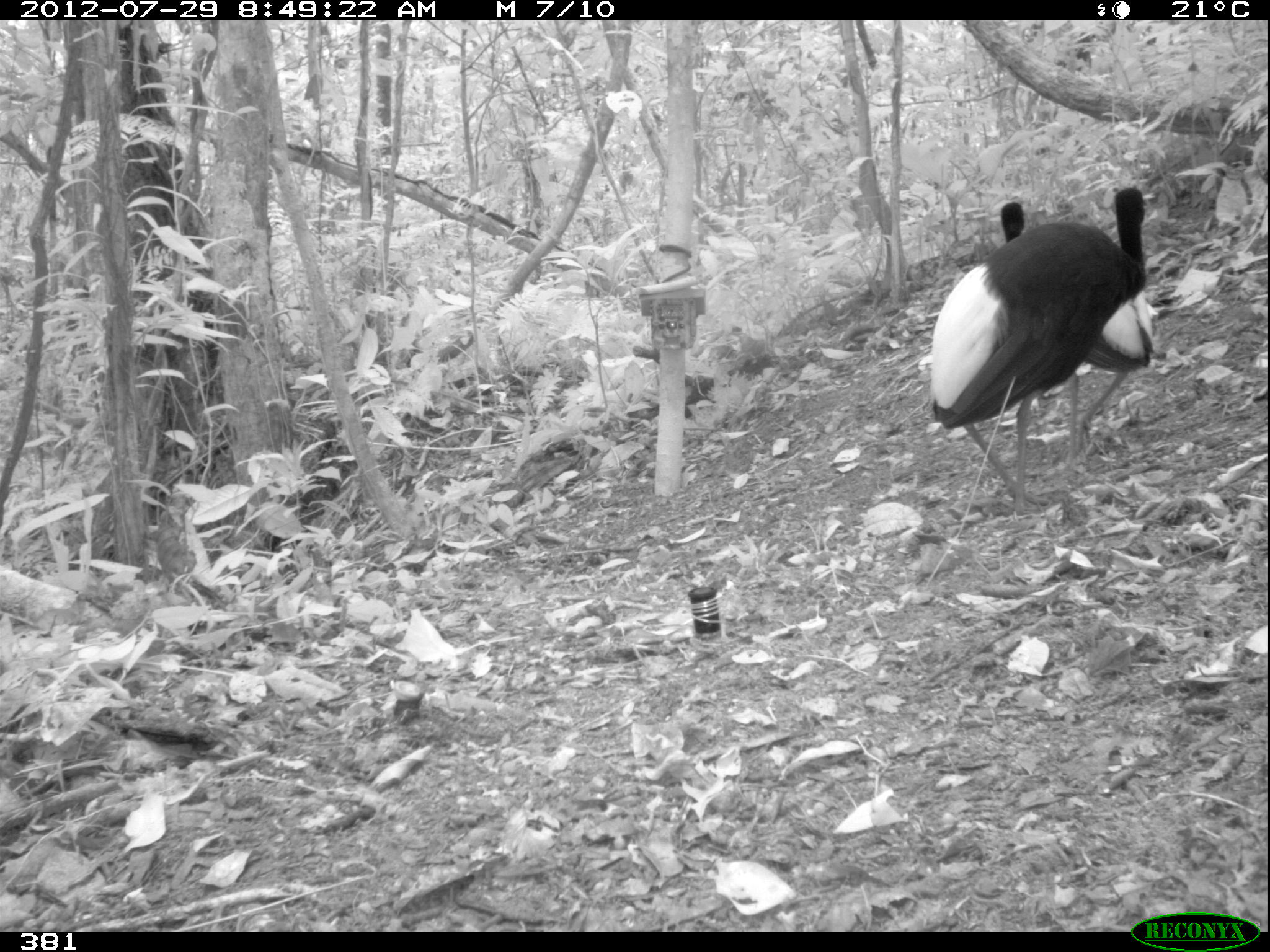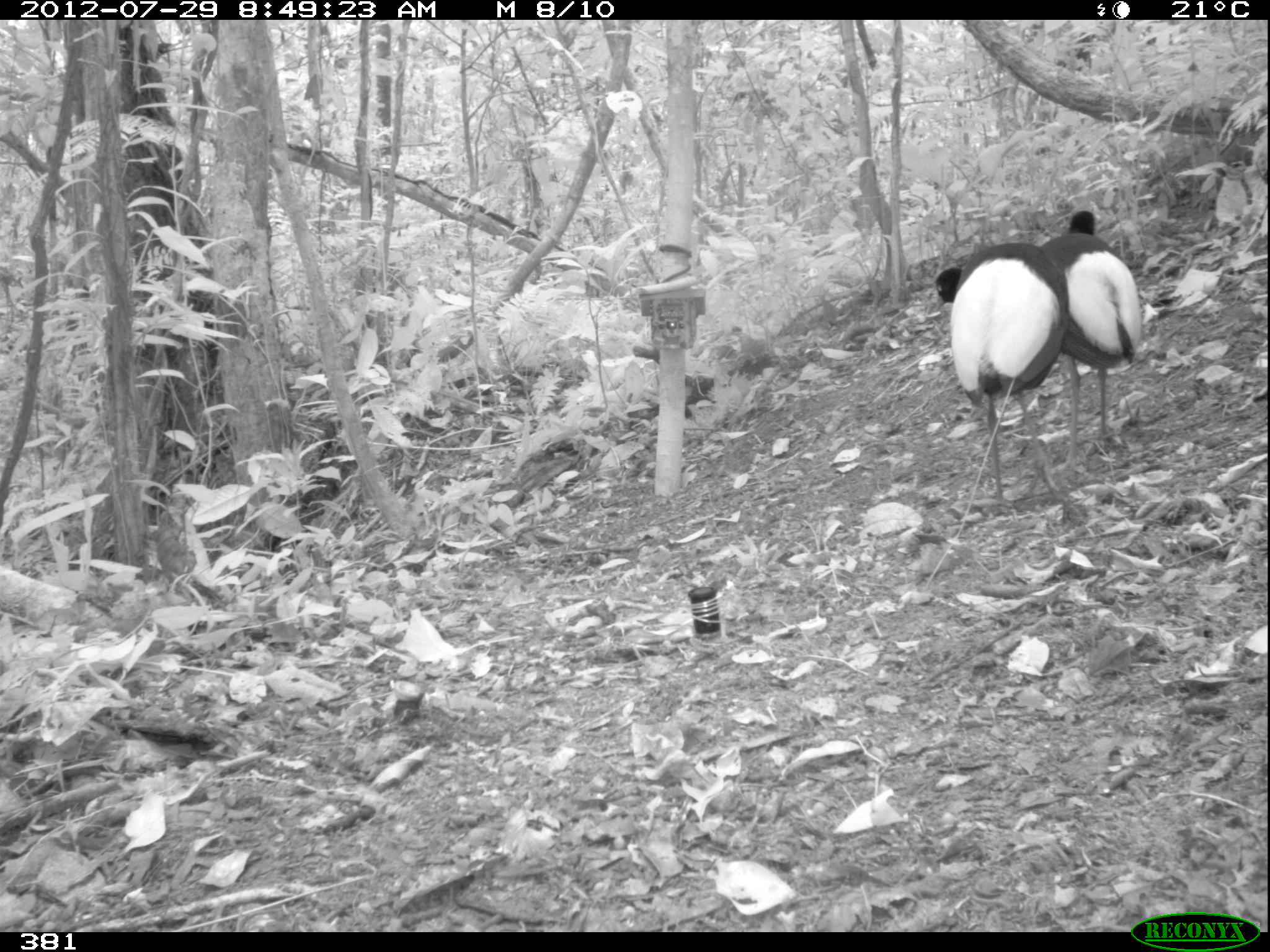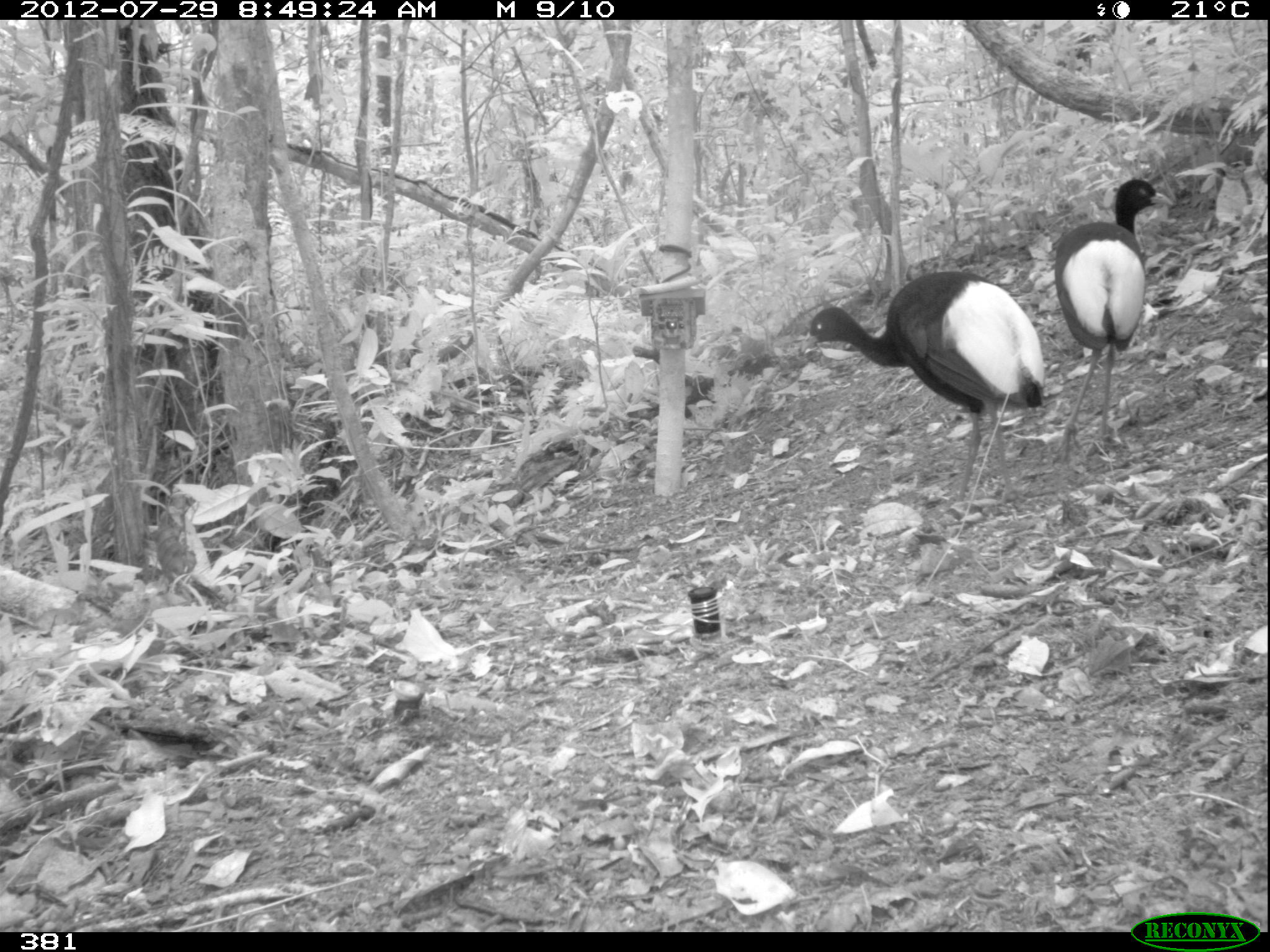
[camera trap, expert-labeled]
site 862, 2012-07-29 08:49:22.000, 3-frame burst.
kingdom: Animalia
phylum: Chordata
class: Aves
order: Gruiformes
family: Psophiidae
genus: Psophia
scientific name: Psophia leucoptera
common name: pale-winged trumpeter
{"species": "Psophia leucoptera (pale-winged trumpeter)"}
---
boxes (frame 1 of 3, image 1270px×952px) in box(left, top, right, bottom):
psophia leucoptera: box(924, 183, 1155, 520); box(989, 198, 1154, 467)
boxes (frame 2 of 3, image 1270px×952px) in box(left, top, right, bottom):
psophia leucoptera: box(932, 240, 1073, 513); box(1036, 208, 1145, 476)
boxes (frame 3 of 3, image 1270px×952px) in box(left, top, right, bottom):
psophia leucoptera: box(799, 268, 1049, 524); box(1052, 179, 1177, 464)